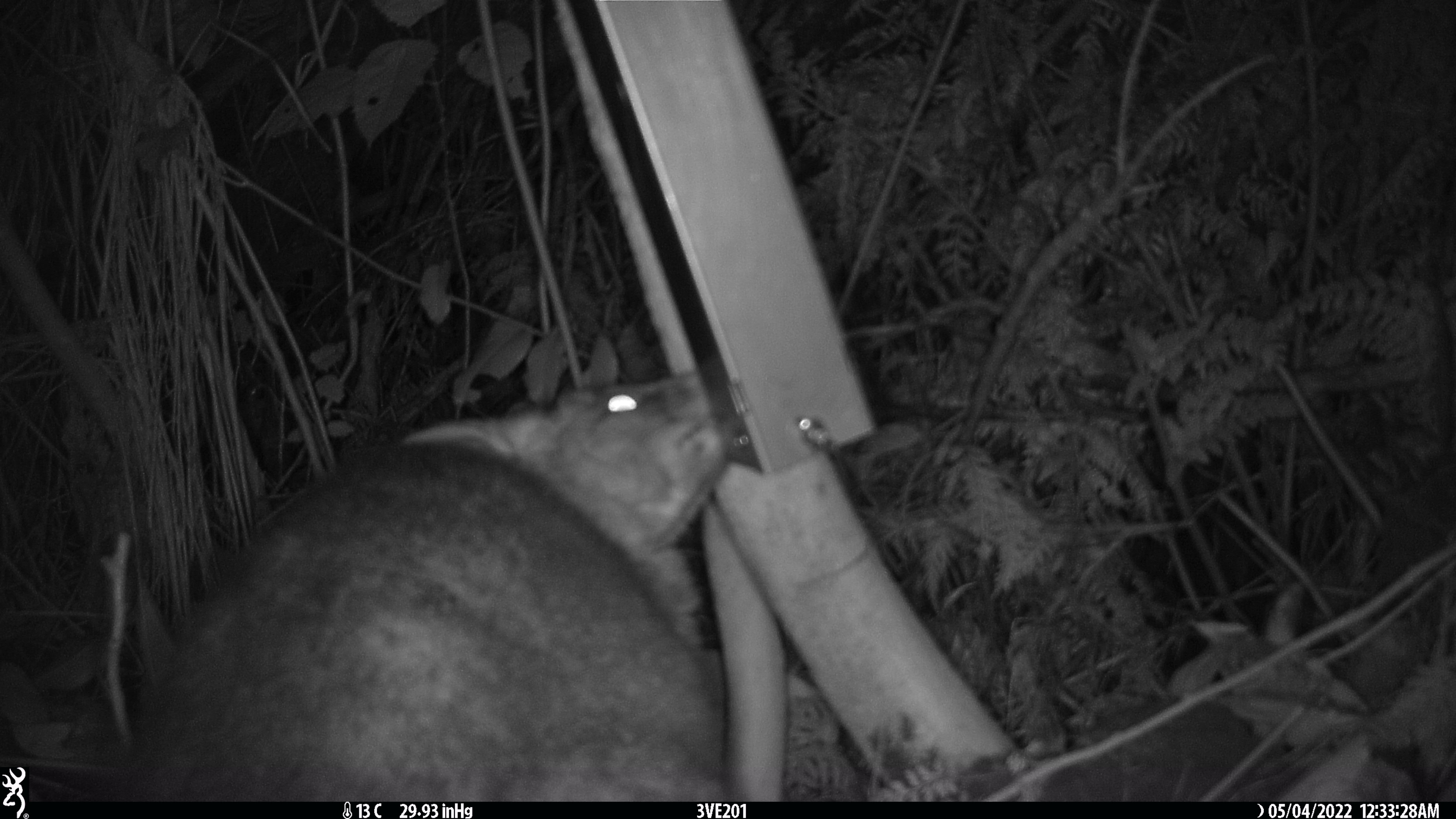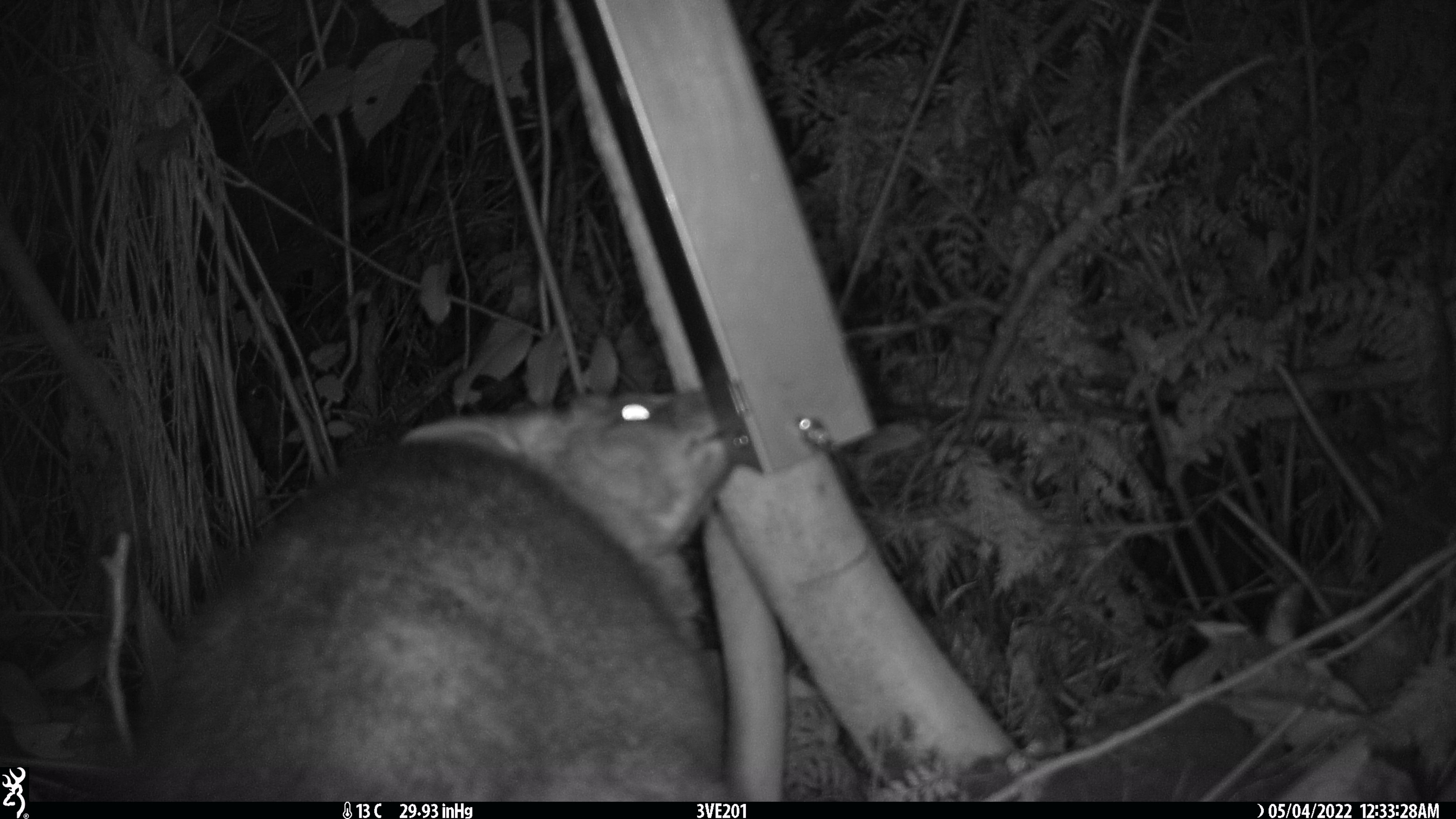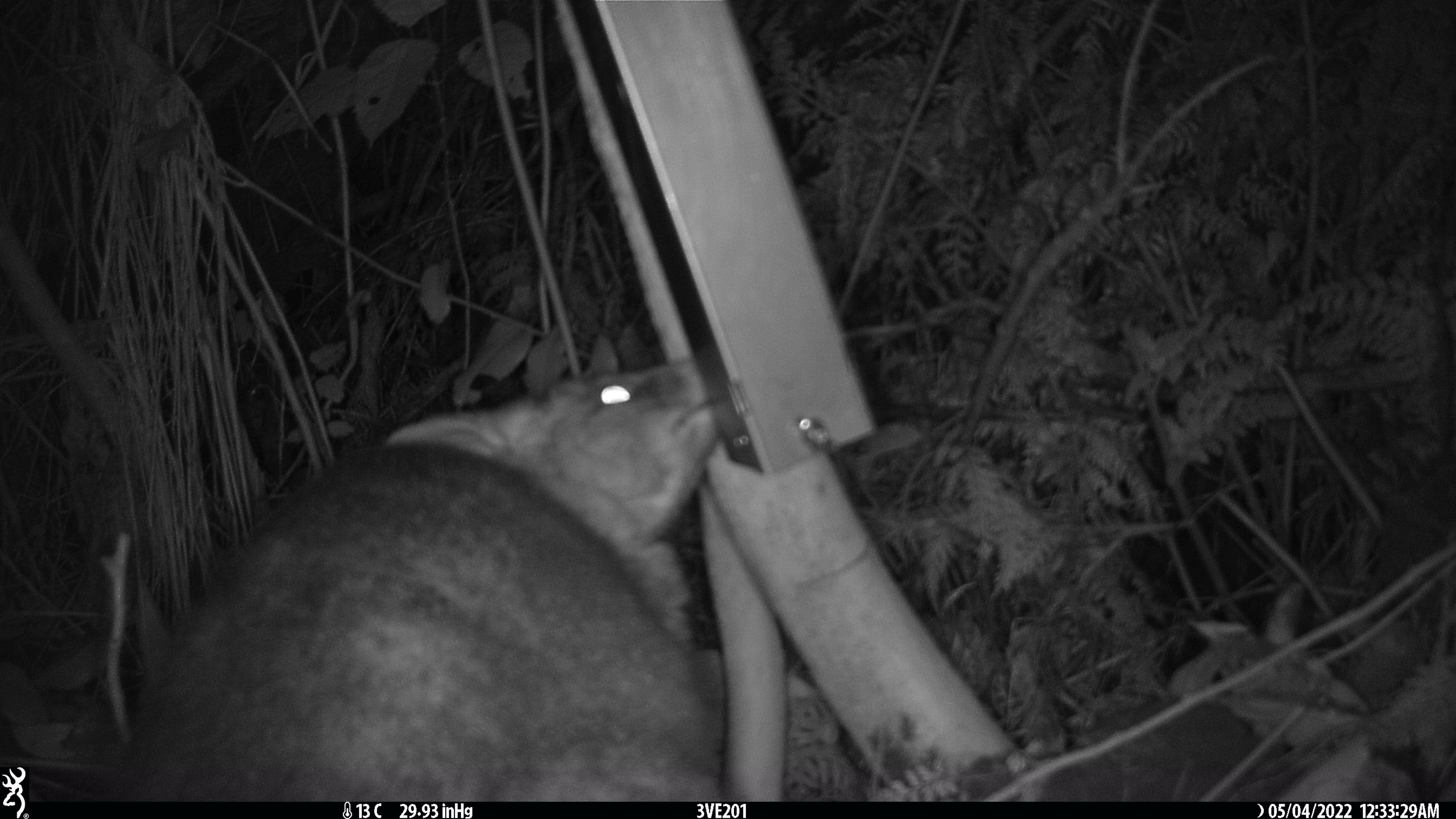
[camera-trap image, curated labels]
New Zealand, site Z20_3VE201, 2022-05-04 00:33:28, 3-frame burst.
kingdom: Animalia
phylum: Chordata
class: Mammalia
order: Diprotodontia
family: Phalangeridae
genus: Trichosurus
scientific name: Trichosurus vulpecula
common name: common brushtail possum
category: possum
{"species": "possum (common brushtail possum) (Trichosurus vulpecula)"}